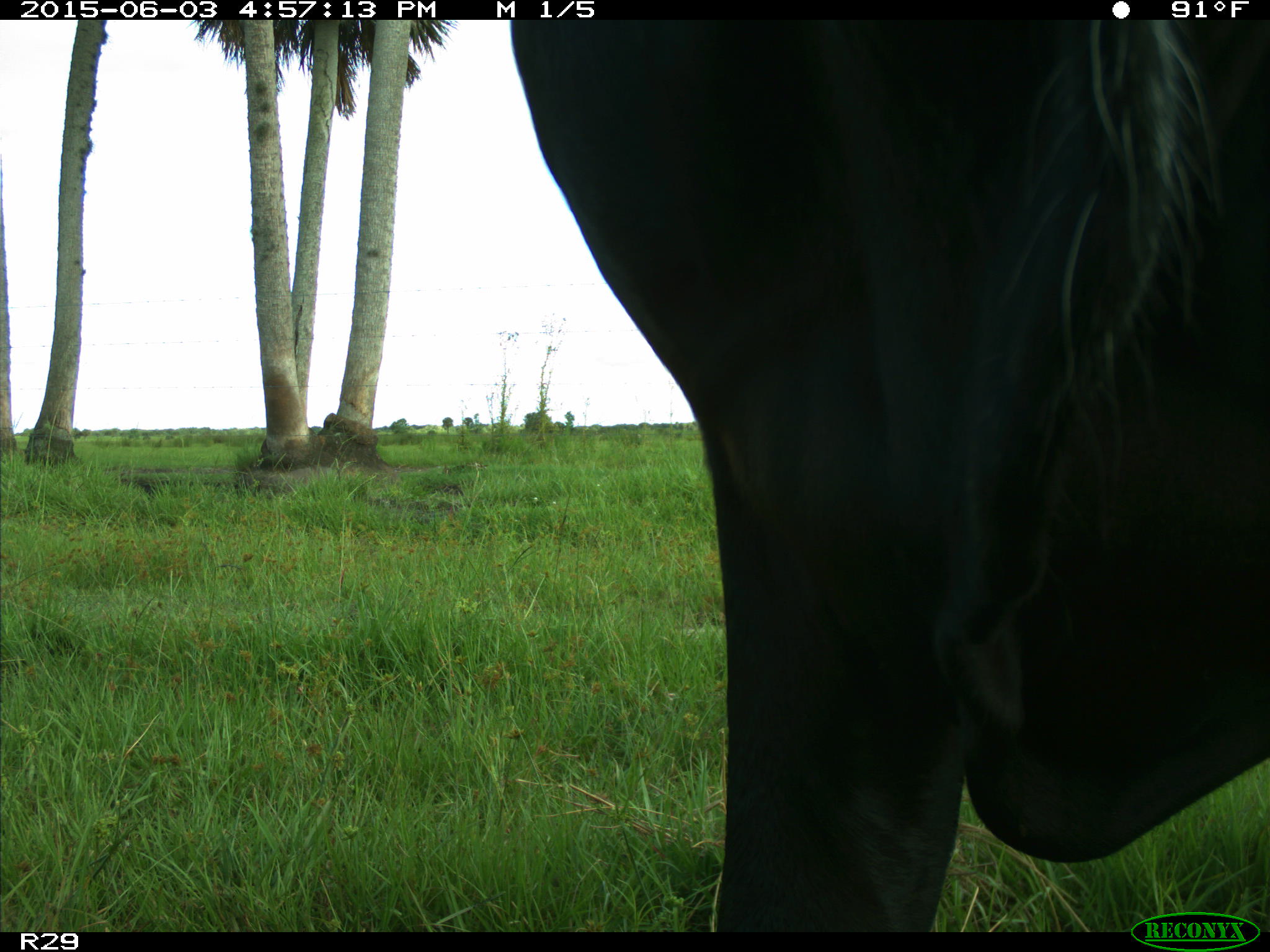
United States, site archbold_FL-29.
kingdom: Animalia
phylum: Chordata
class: Mammalia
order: Artiodactyla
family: Bovidae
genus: Bos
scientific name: Bos taurus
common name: domestic cow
Bos taurus (domestic cow).